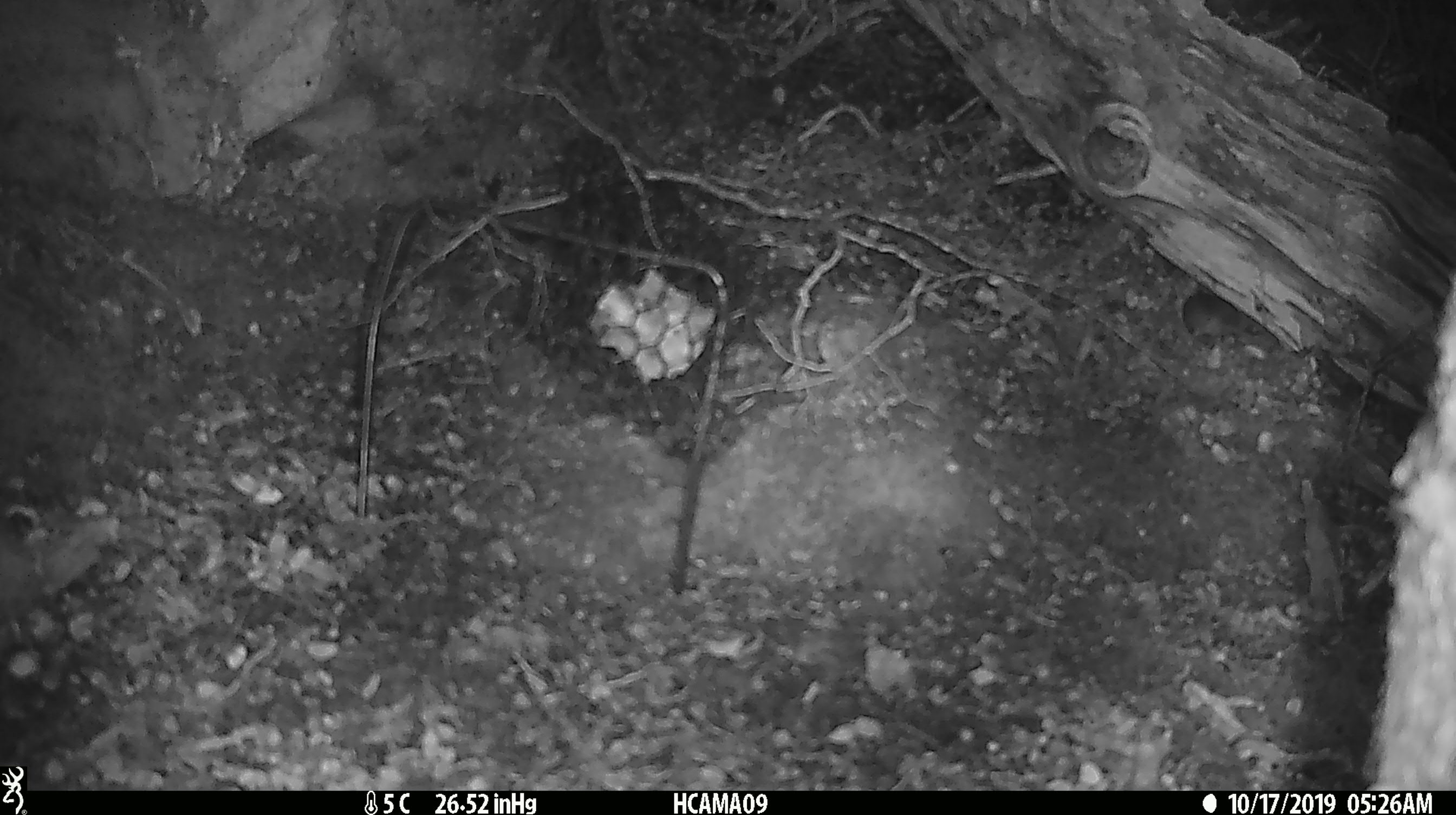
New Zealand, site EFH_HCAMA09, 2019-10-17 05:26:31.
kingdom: Animalia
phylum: Chordata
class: Mammalia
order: Rodentia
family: Muridae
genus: Mus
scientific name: Mus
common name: mouse